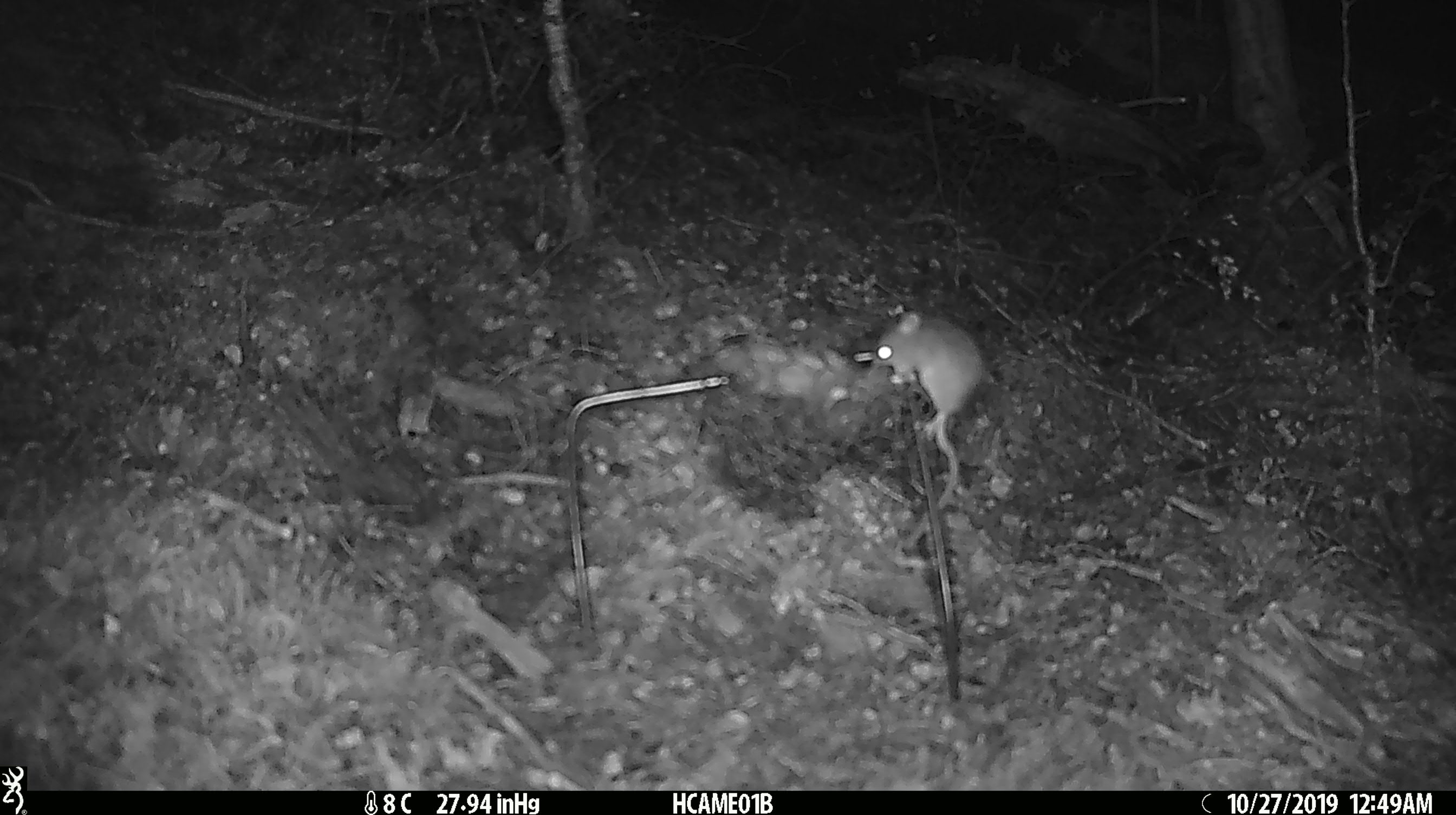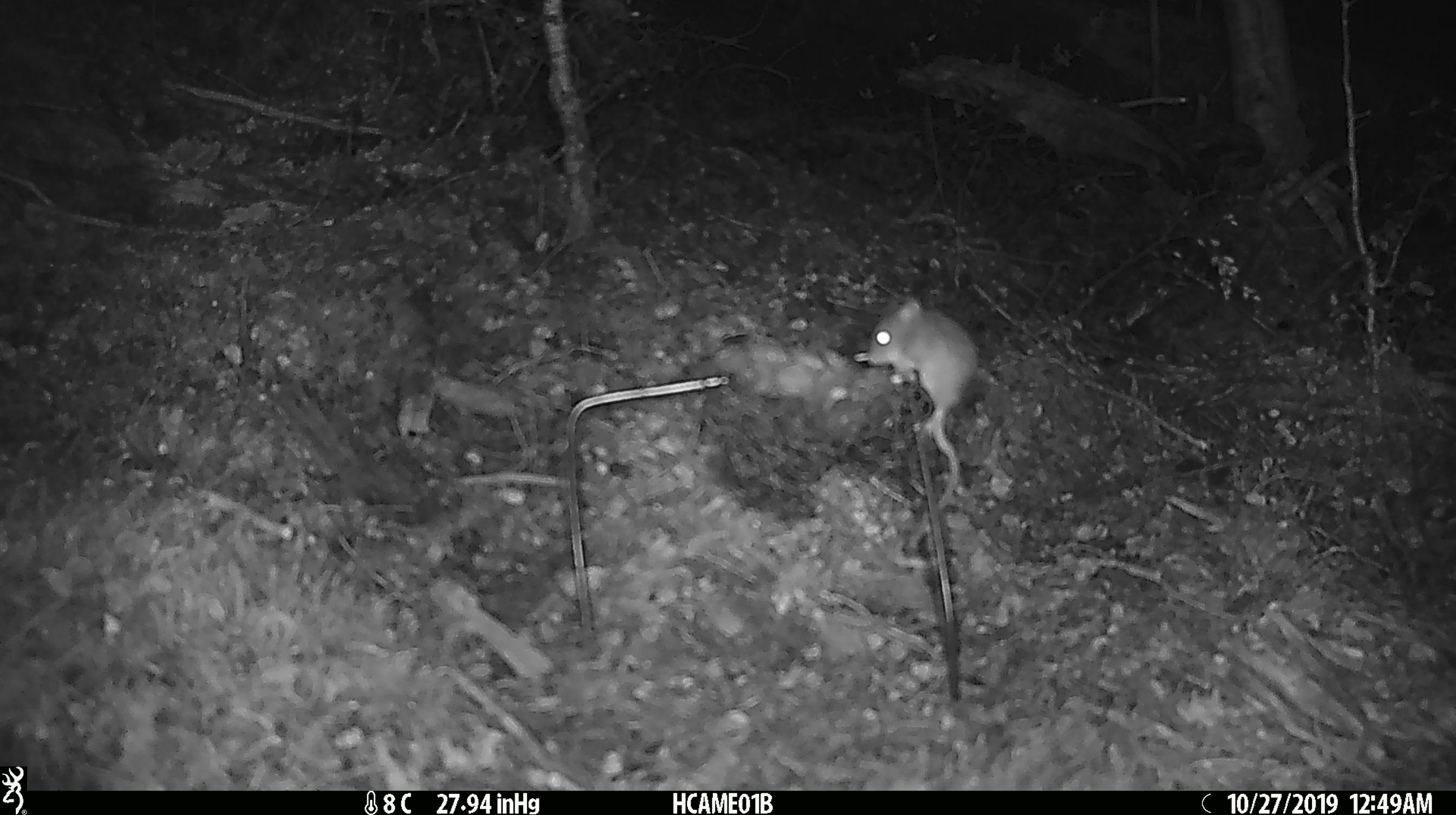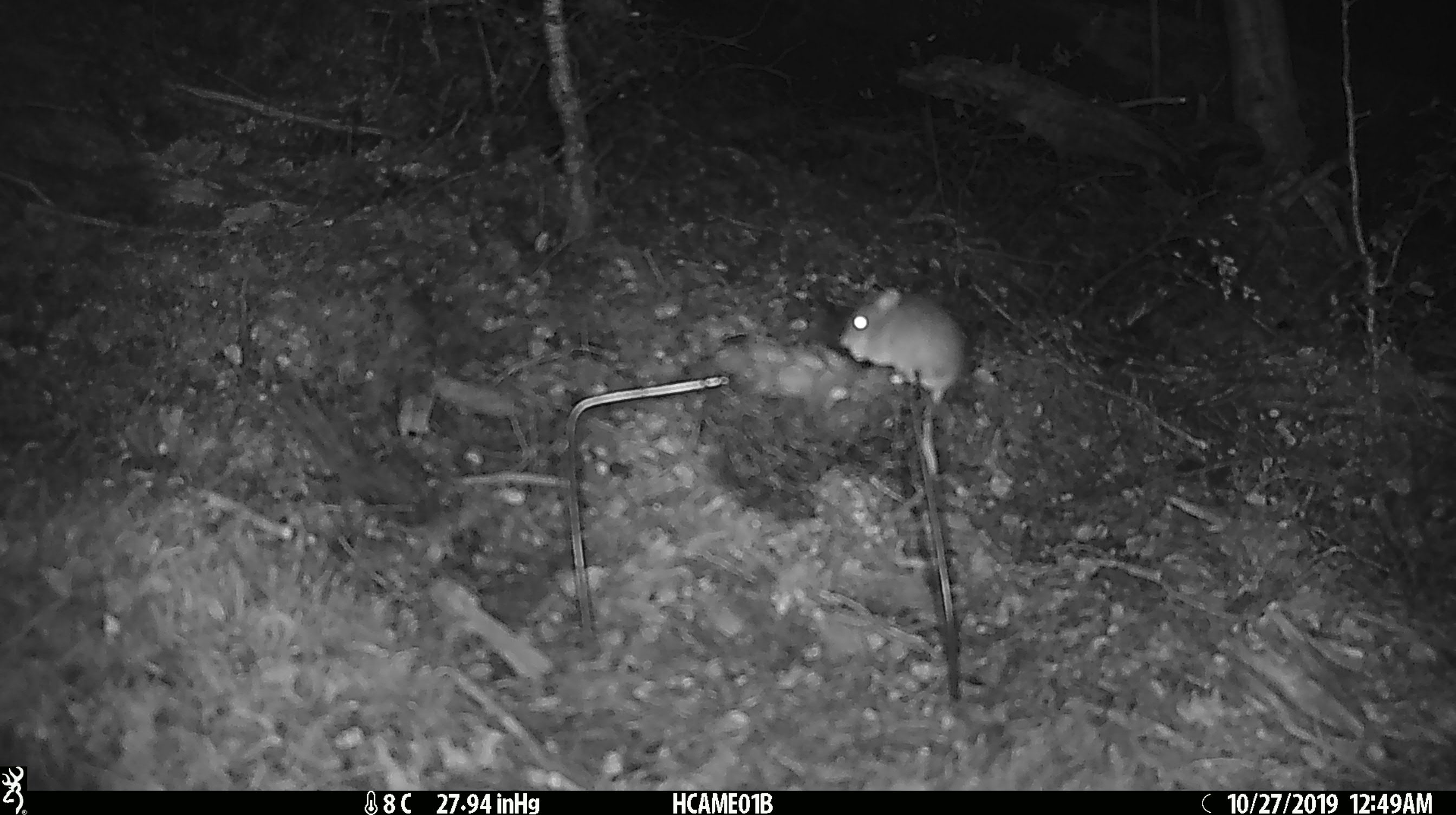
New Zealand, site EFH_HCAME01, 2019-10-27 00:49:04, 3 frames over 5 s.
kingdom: Animalia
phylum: Chordata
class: Mammalia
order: Rodentia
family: Muridae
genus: Mus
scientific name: Mus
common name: mouse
Mouse (Mus).